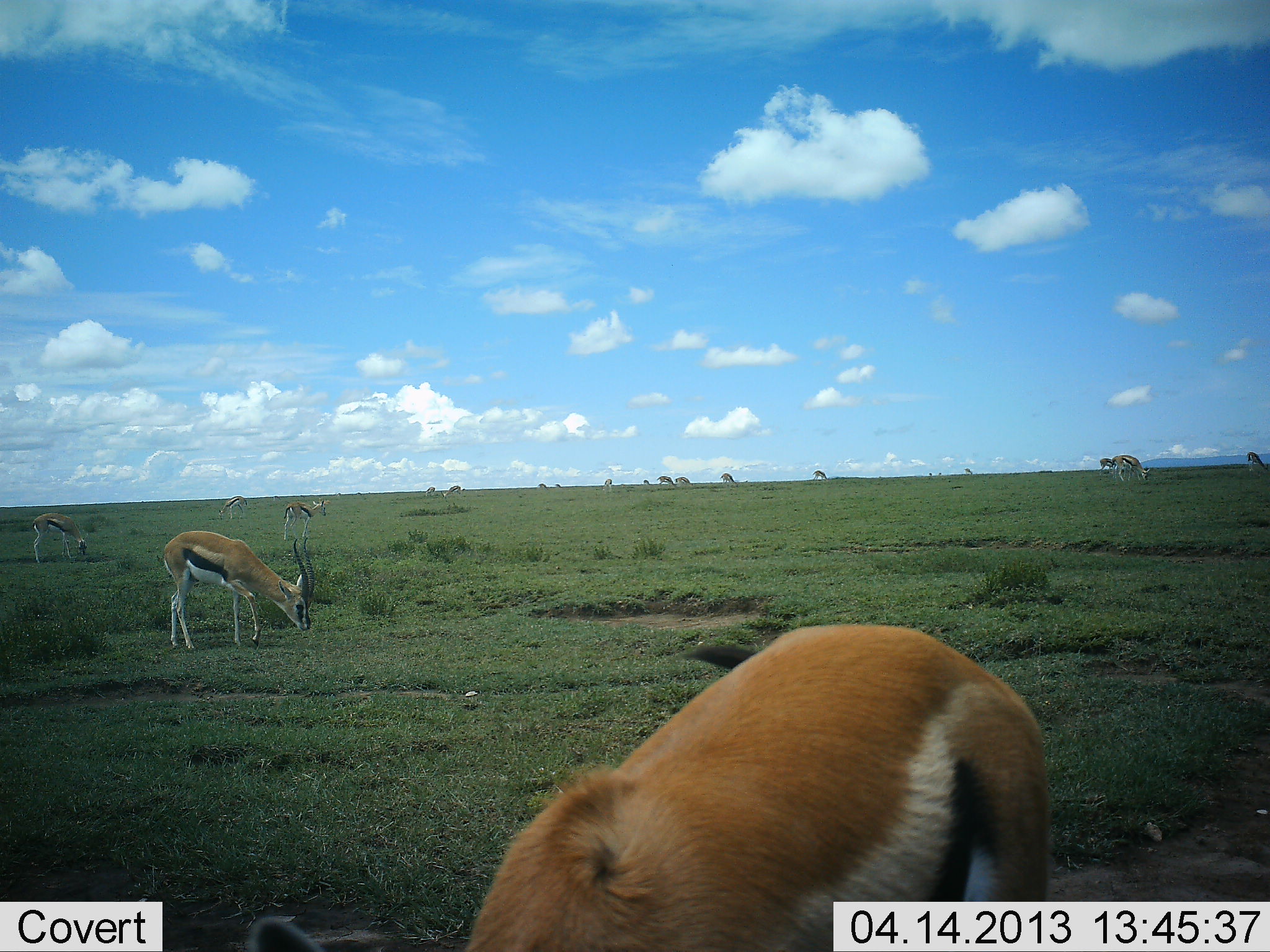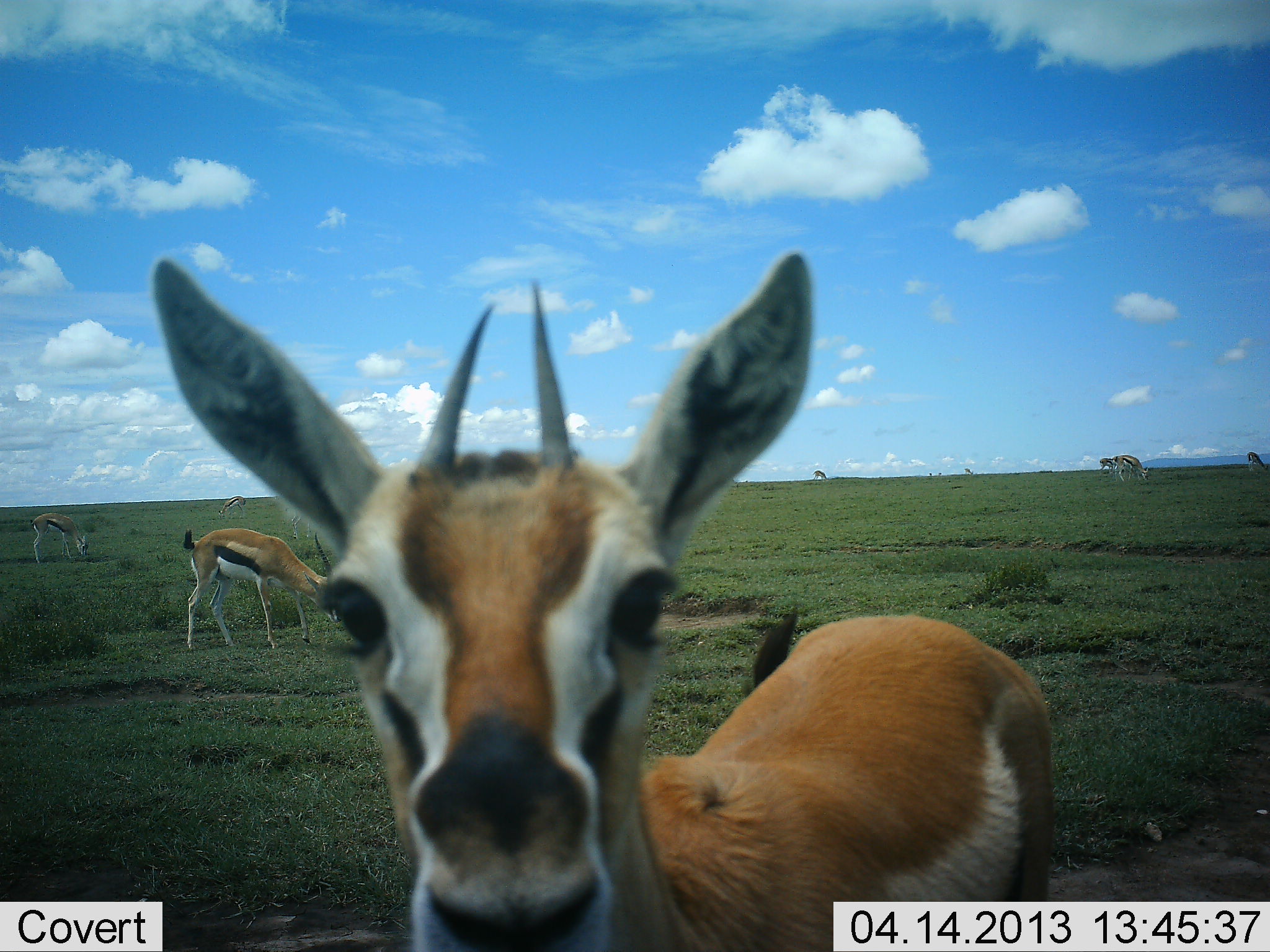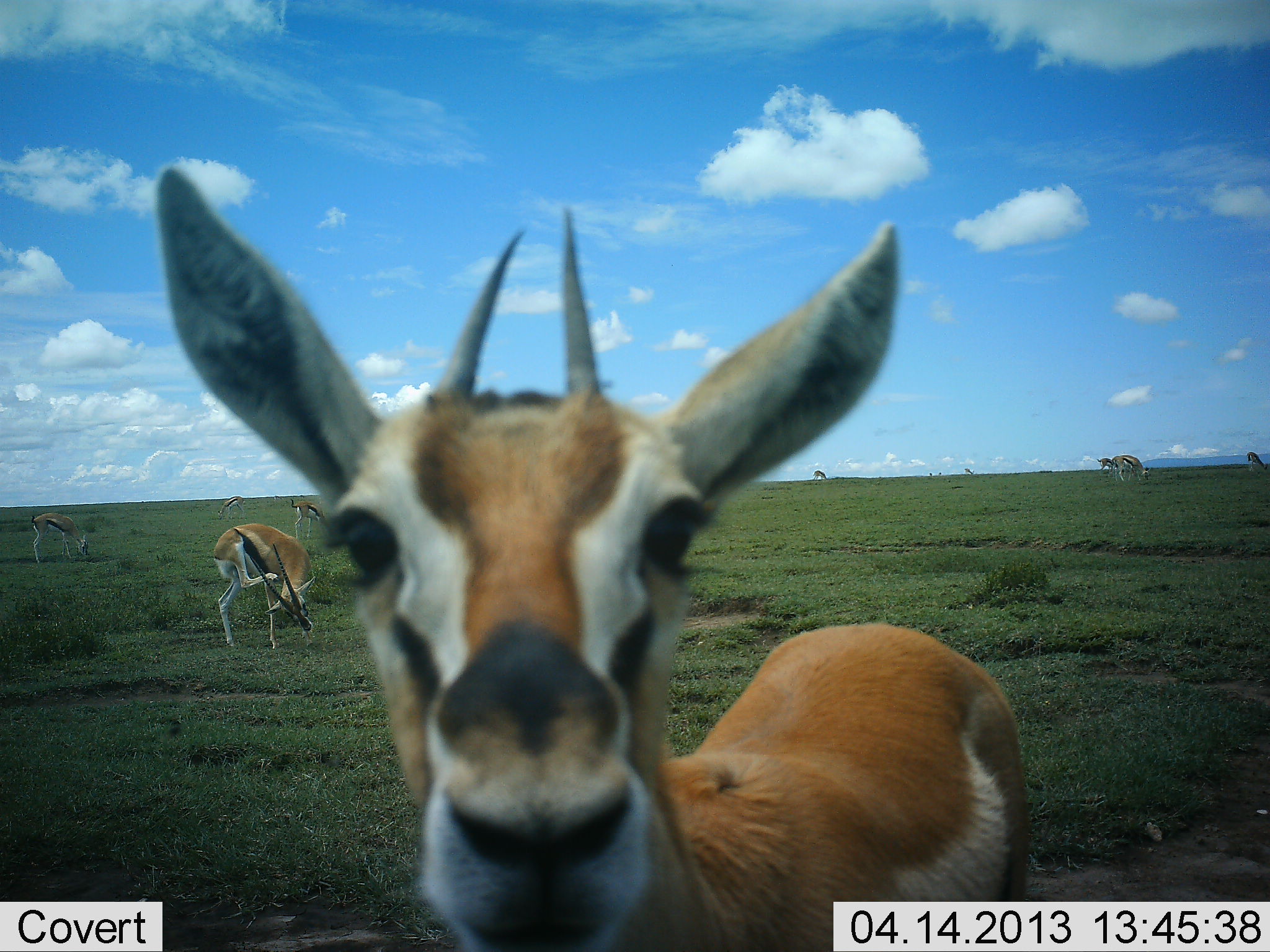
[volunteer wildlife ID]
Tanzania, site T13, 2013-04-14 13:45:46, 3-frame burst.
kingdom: Animalia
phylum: Chordata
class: Mammalia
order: Artiodactyla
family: Bovidae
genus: Eudorcas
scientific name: Eudorcas thomsonii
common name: thomson's gazelle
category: gazellethomsons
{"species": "gazellethomsons (thomson's gazelle) (Eudorcas thomsonii)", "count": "7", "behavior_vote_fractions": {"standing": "53%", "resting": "0%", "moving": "12%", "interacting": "15%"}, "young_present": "6%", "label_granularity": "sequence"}